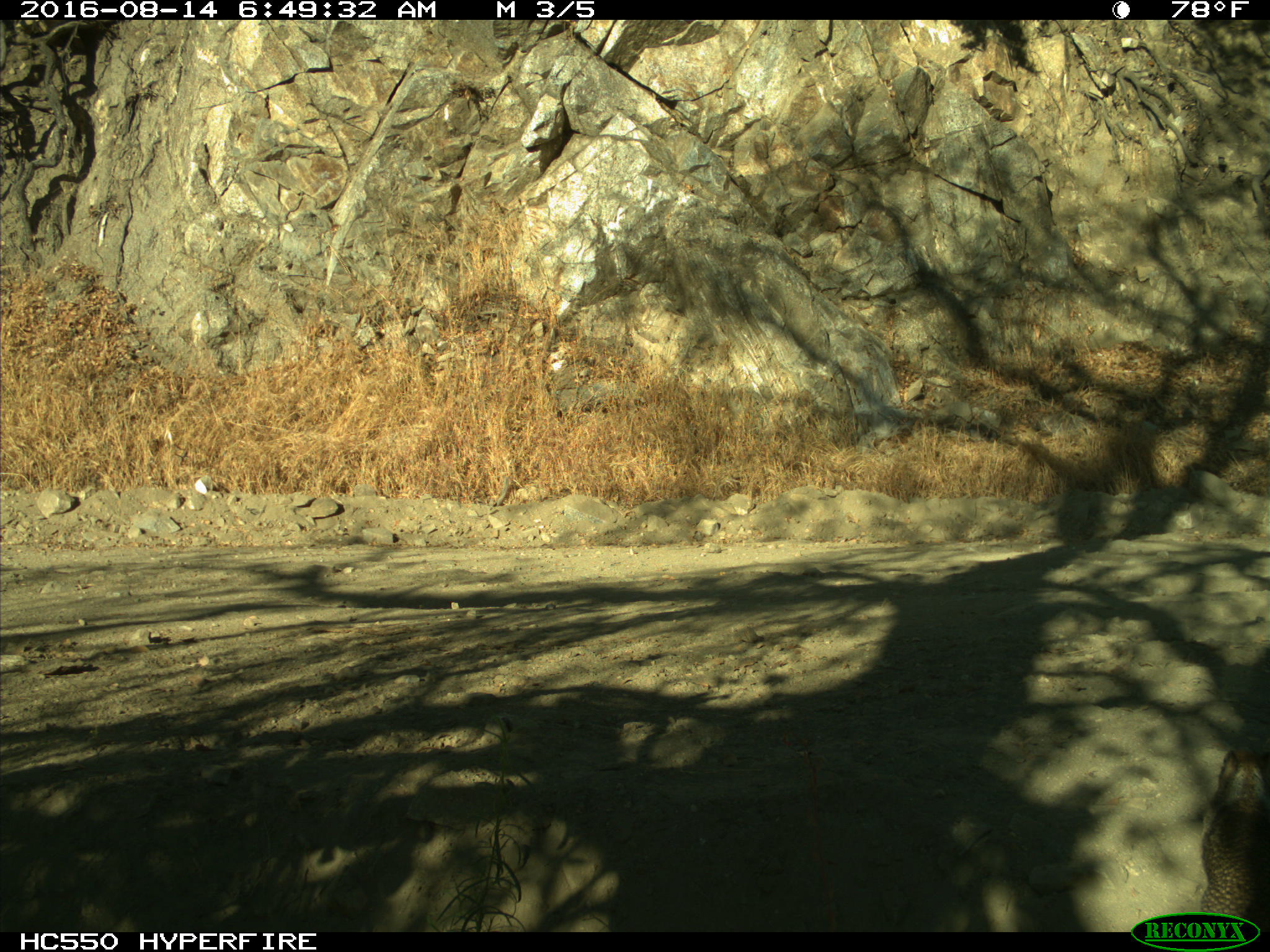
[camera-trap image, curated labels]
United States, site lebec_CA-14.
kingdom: Animalia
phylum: Chordata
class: Mammalia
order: Rodentia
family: Sciuridae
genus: Otospermophilus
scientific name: Otospermophilus beecheyi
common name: california ground squirrel